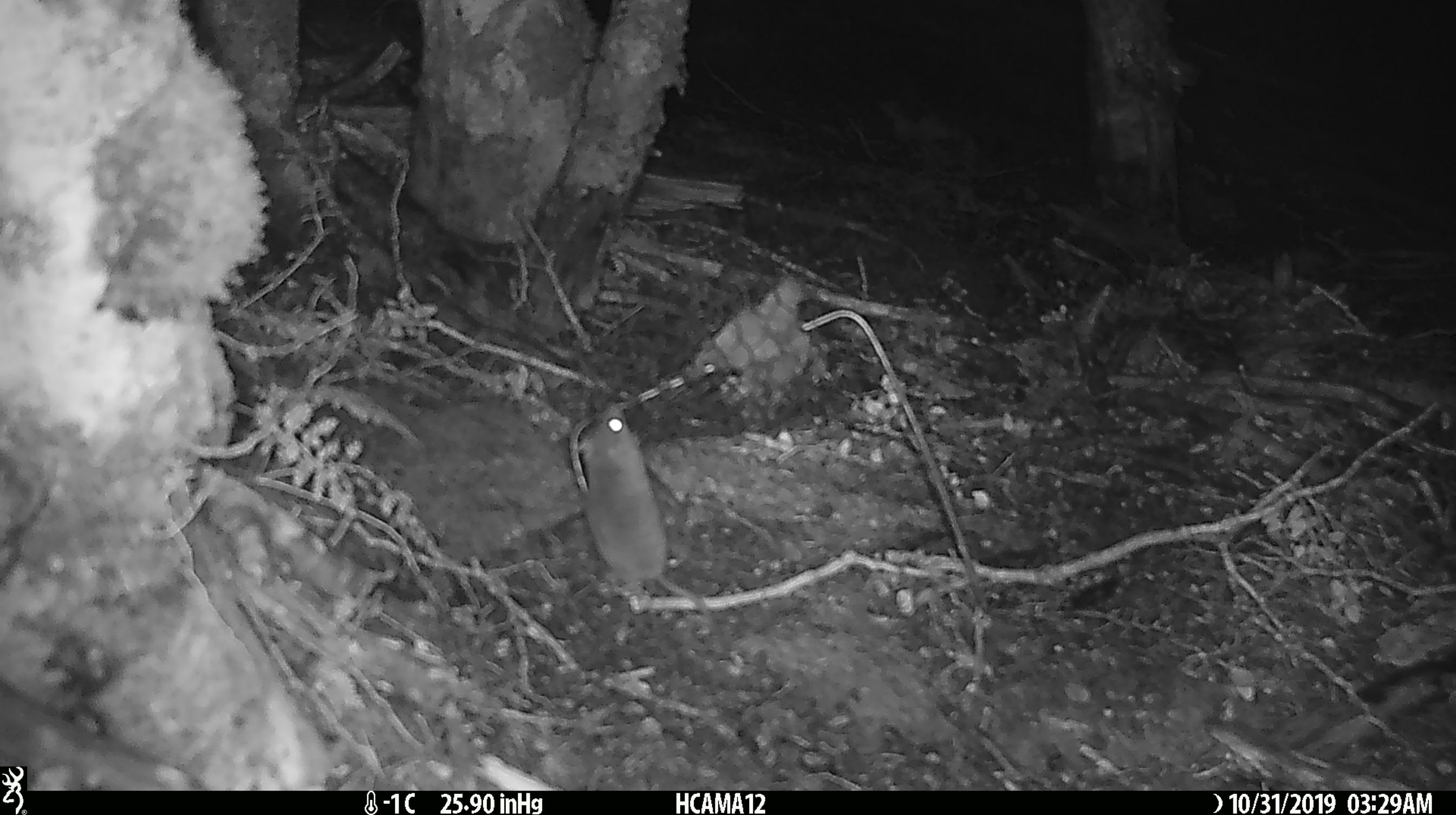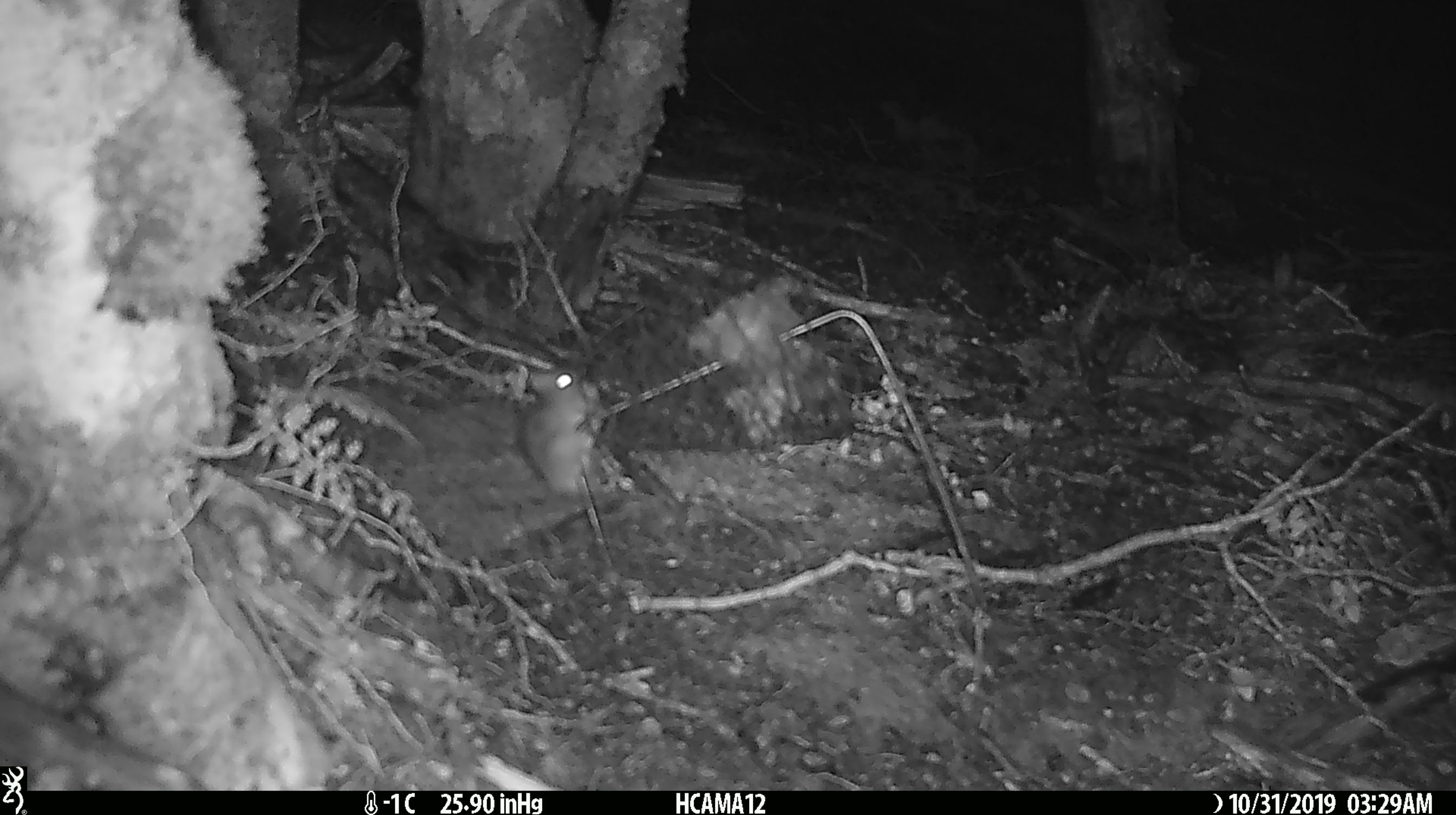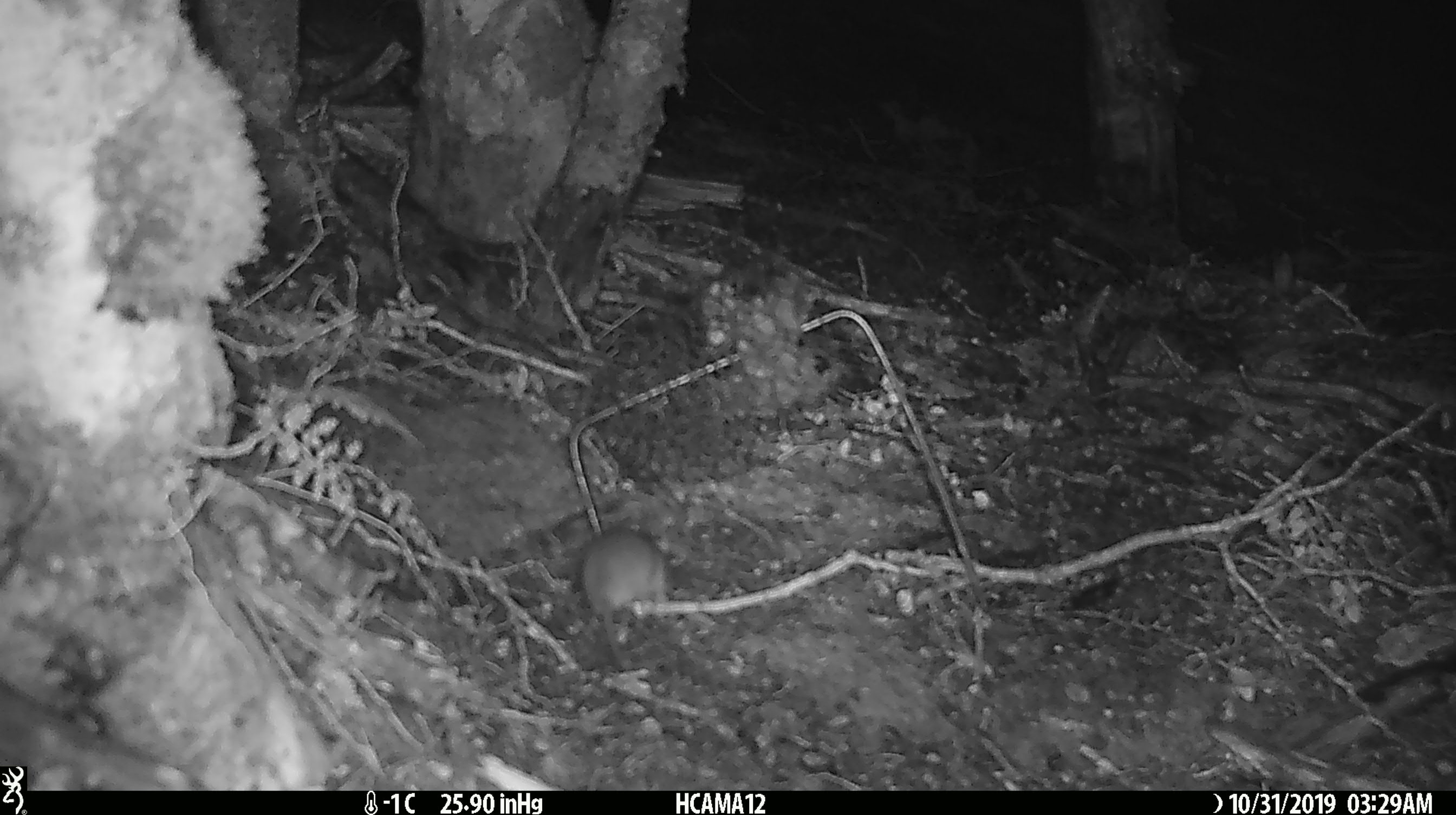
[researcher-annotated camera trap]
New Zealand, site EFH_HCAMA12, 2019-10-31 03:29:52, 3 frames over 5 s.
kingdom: Animalia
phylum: Chordata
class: Mammalia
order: Rodentia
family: Muridae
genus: Mus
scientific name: Mus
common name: mouse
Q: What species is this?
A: Mouse (Mus).